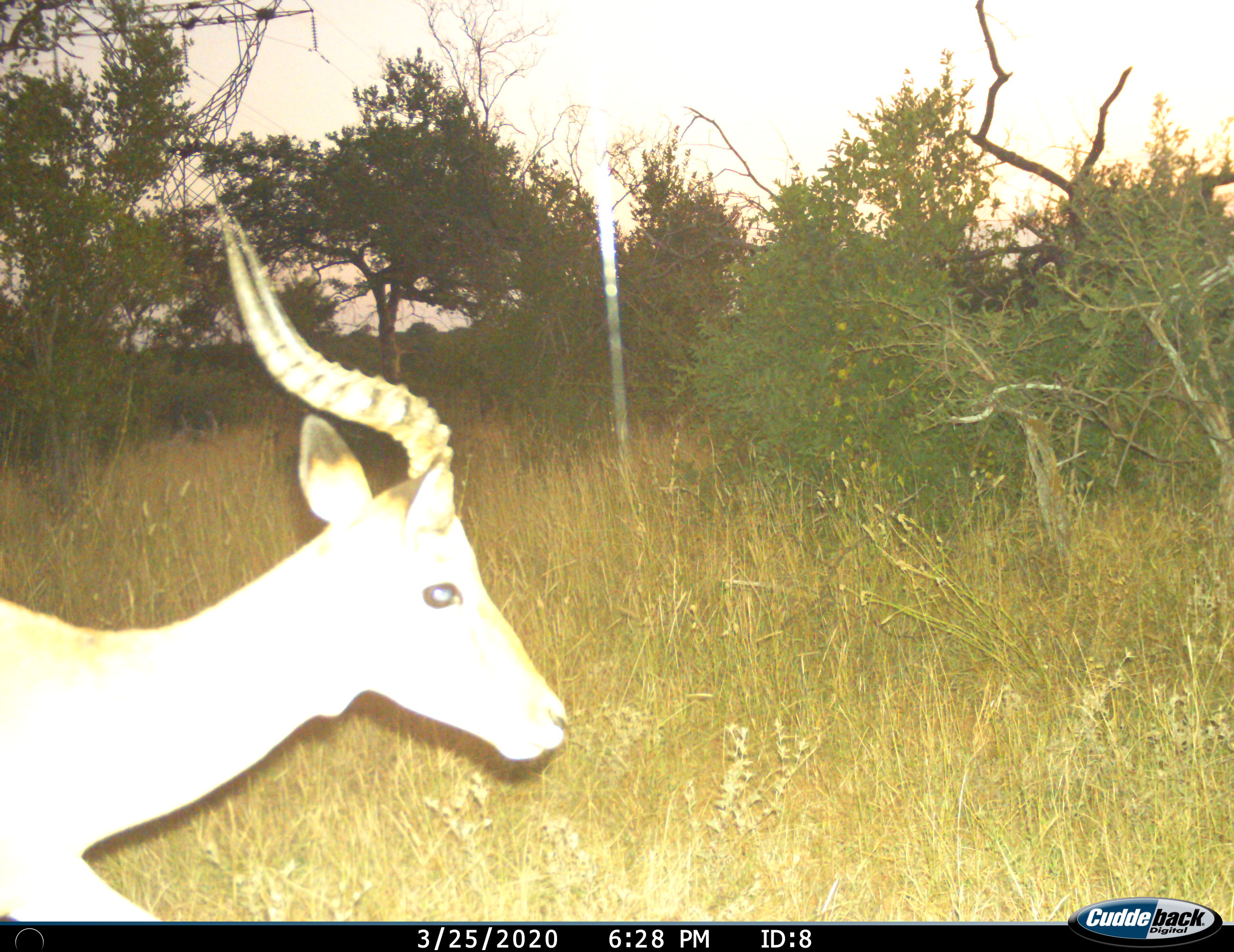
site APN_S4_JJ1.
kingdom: Animalia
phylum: Chordata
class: Mammalia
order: Artiodactyla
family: Bovidae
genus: Aepyceros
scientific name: Aepyceros melampus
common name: impala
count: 1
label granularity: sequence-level